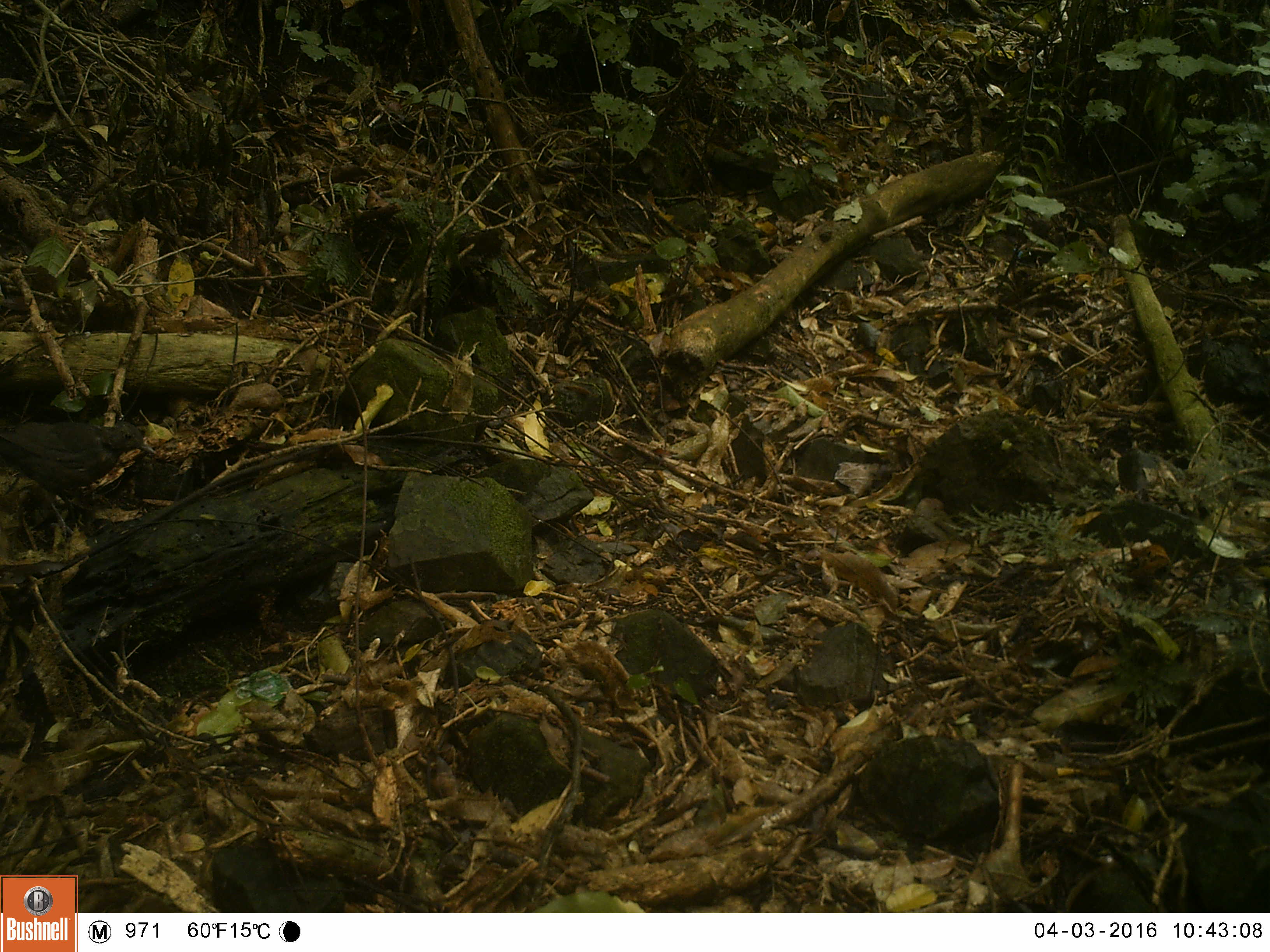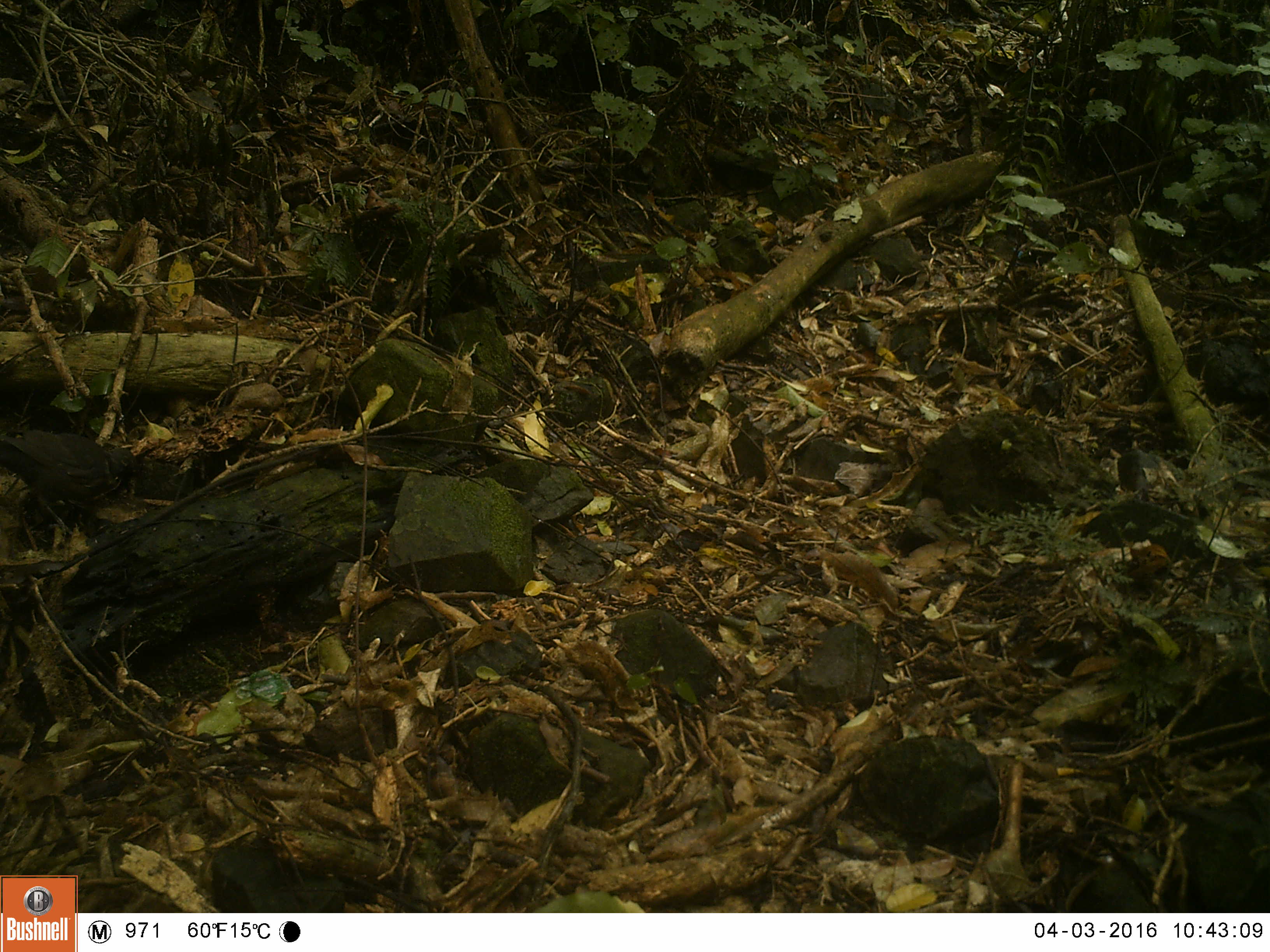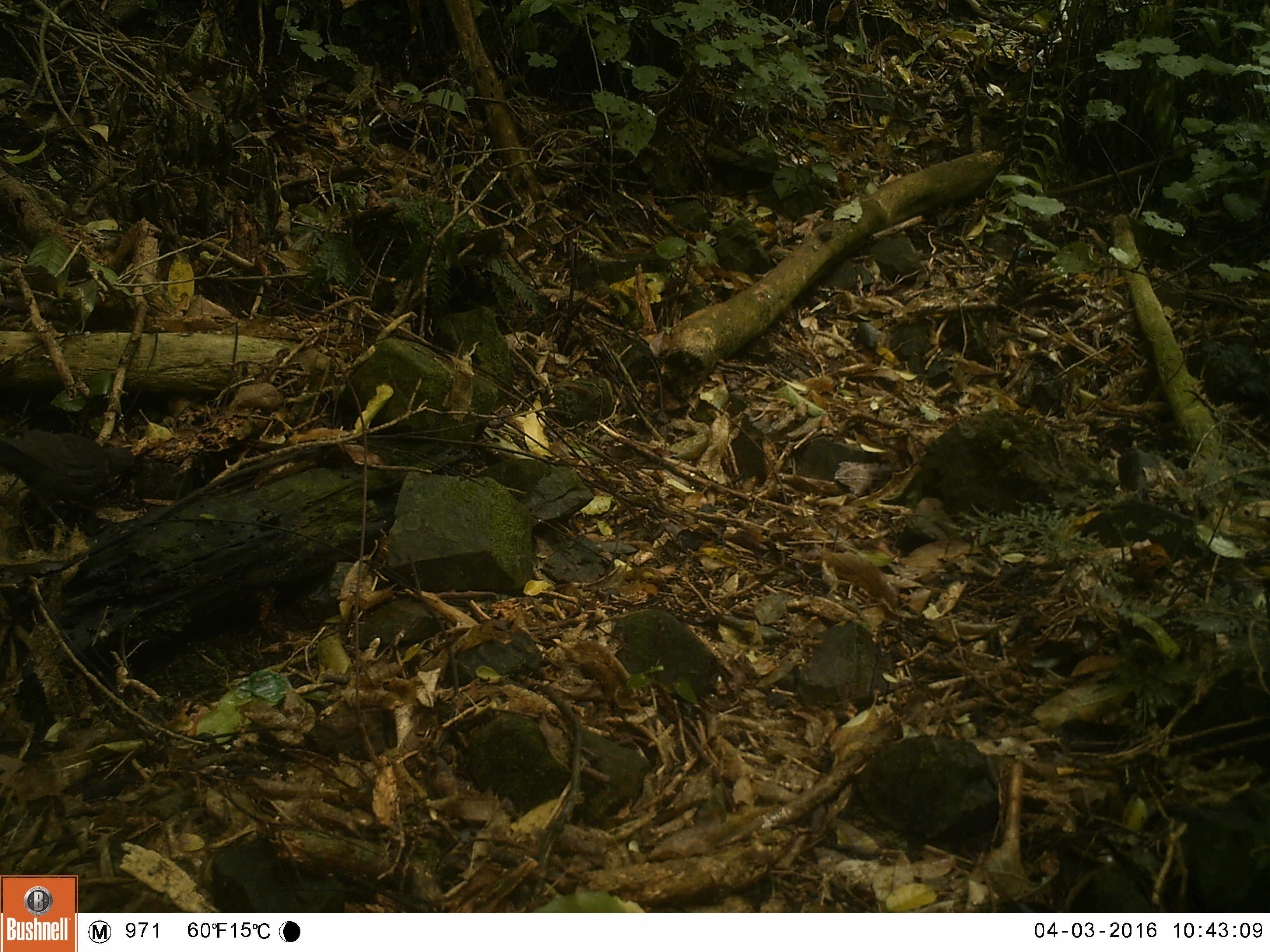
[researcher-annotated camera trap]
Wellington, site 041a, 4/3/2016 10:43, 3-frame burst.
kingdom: Animalia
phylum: Chordata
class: Aves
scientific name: Aves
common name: bird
Bird (Aves).